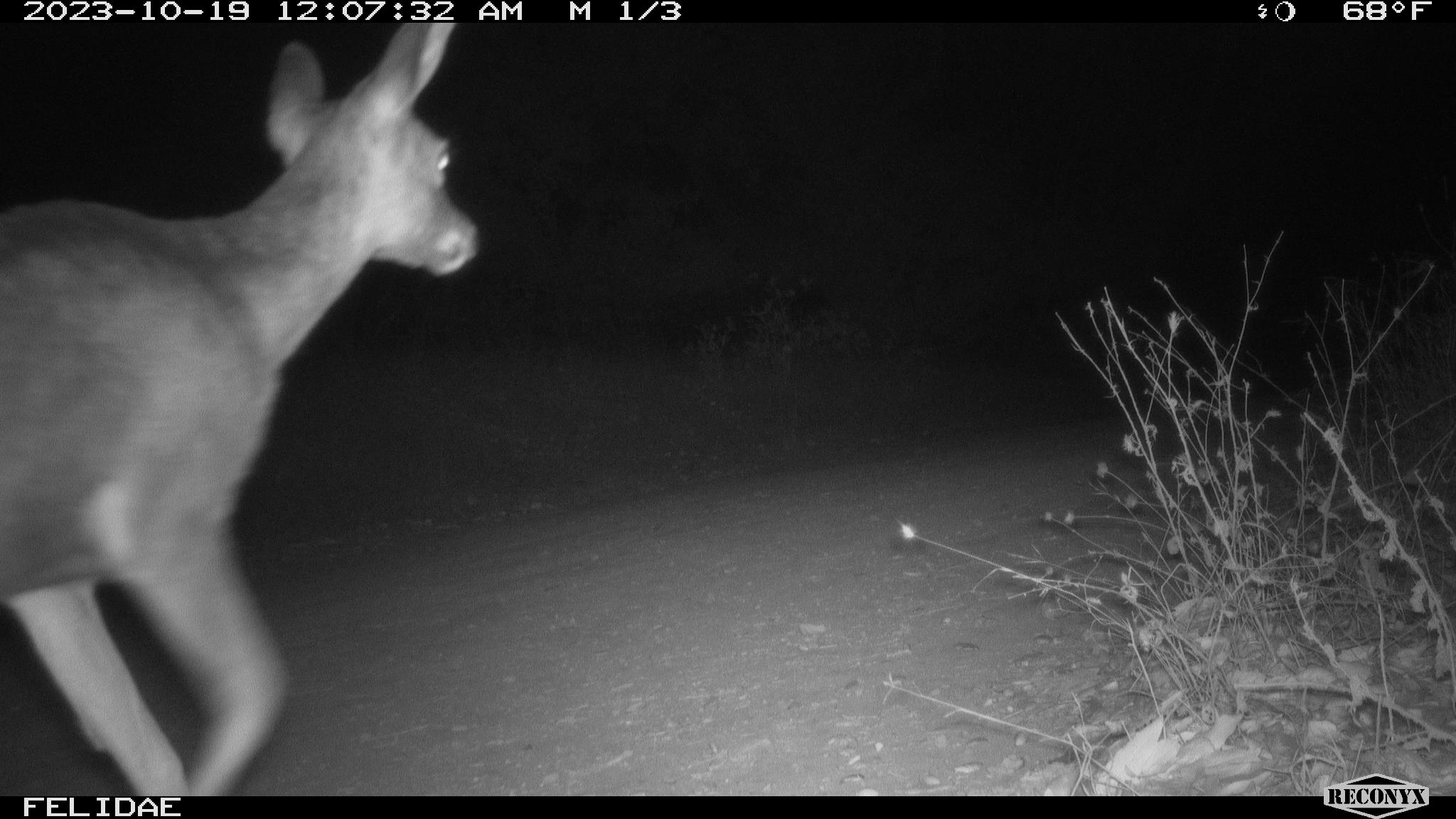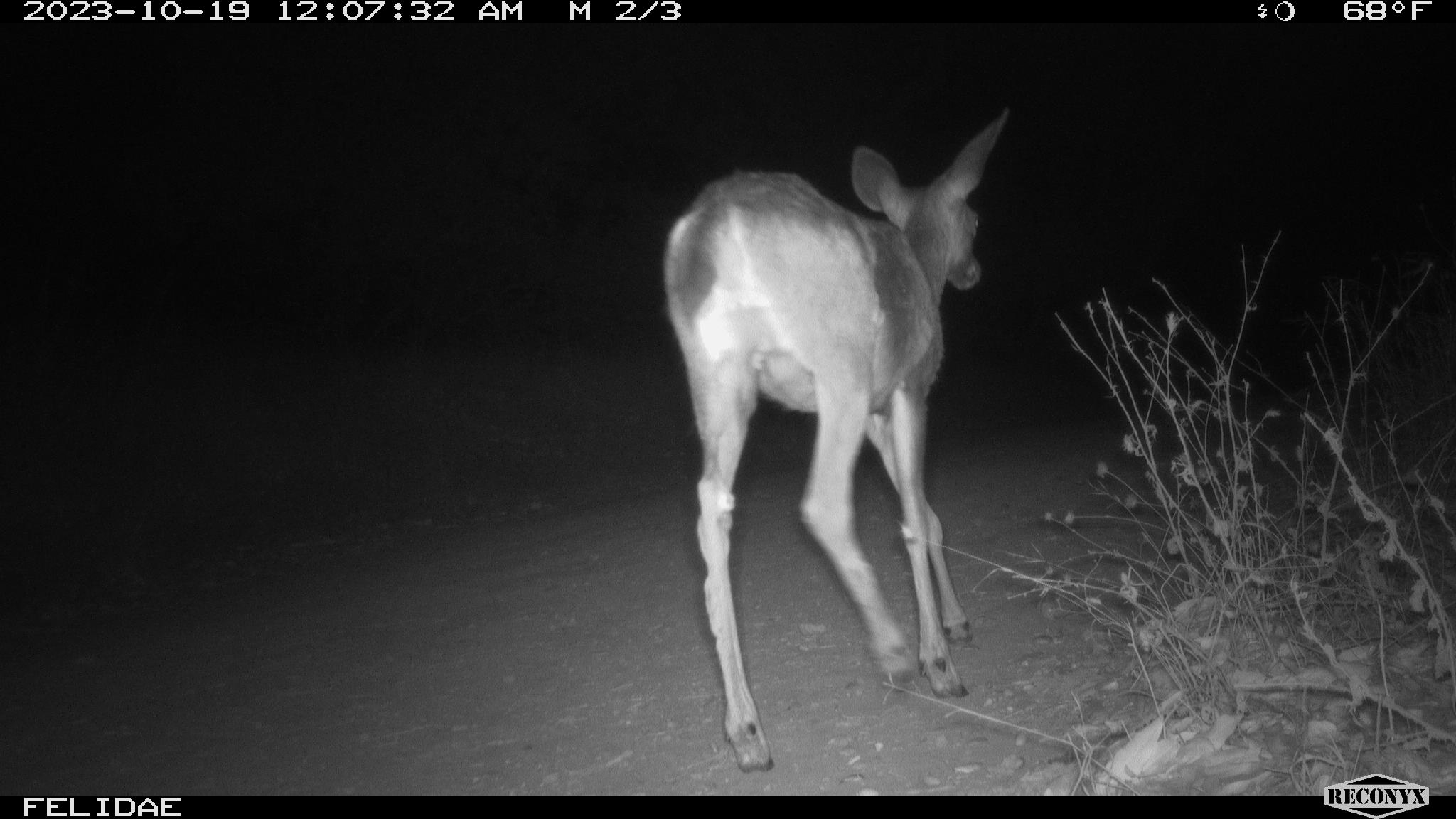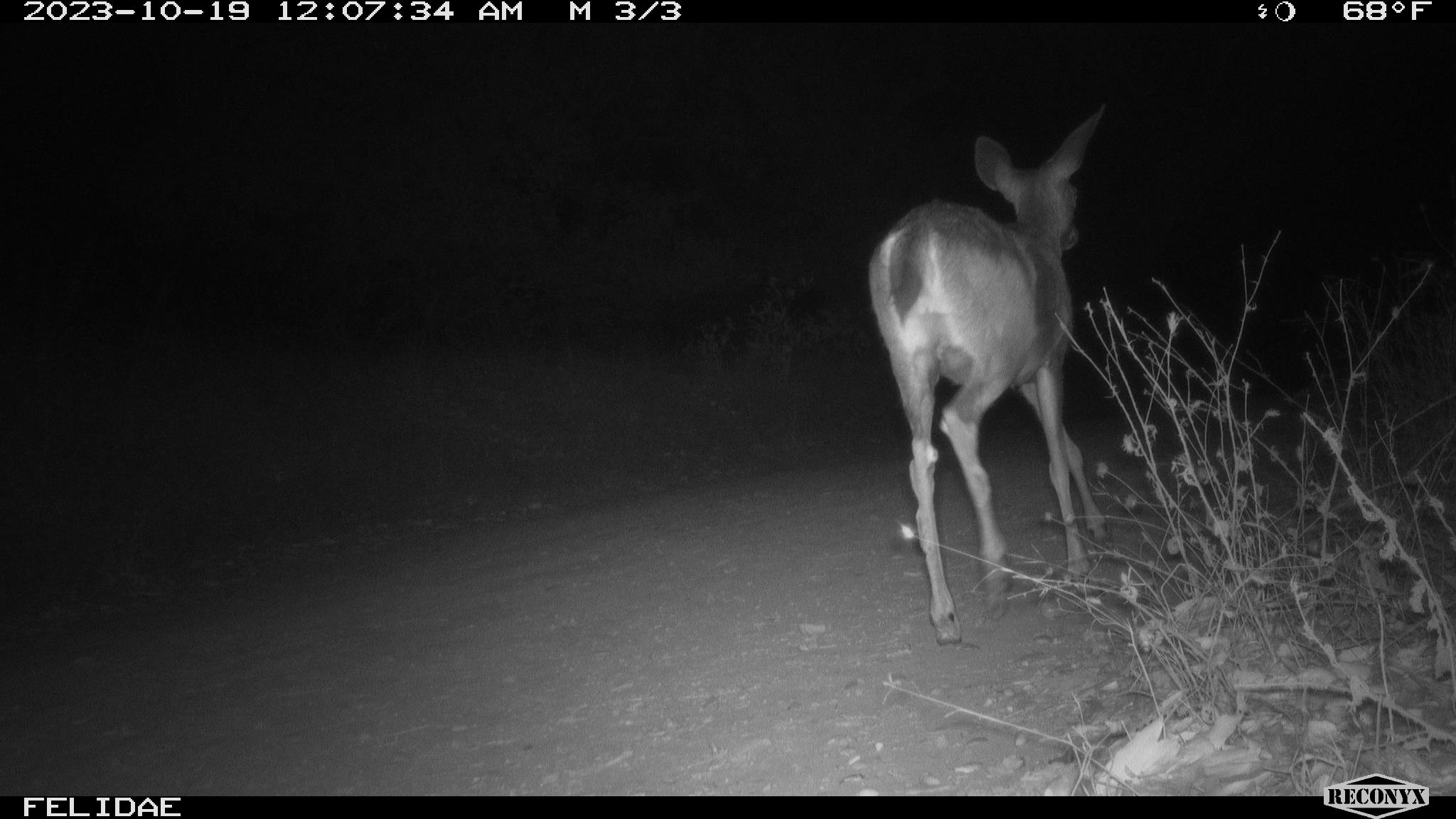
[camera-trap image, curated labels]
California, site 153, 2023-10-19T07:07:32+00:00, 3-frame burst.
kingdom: Animalia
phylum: Chordata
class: Mammalia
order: Artiodactyla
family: Cervidae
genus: Odocoileus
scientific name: Odocoileus hemionus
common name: mule deer